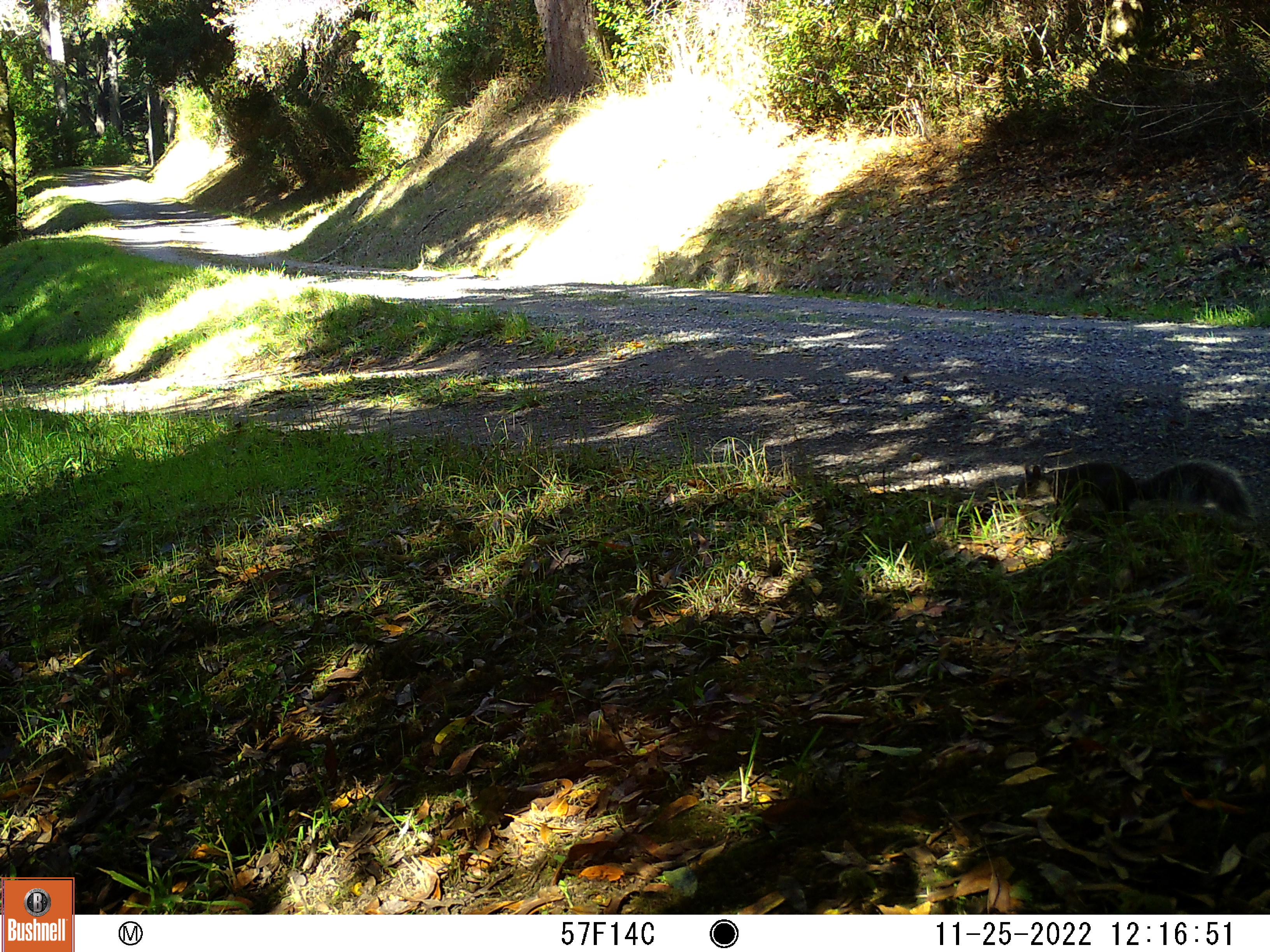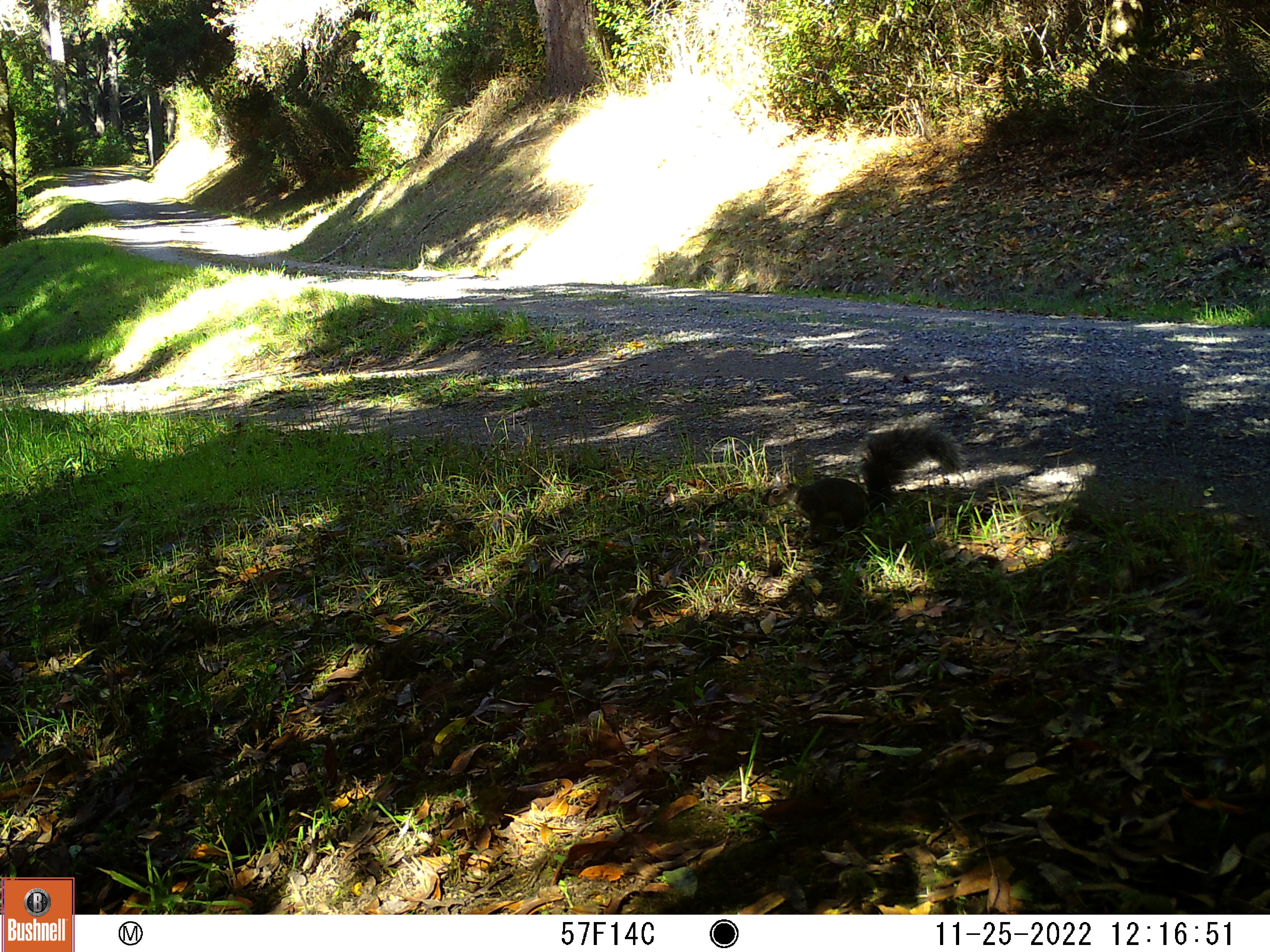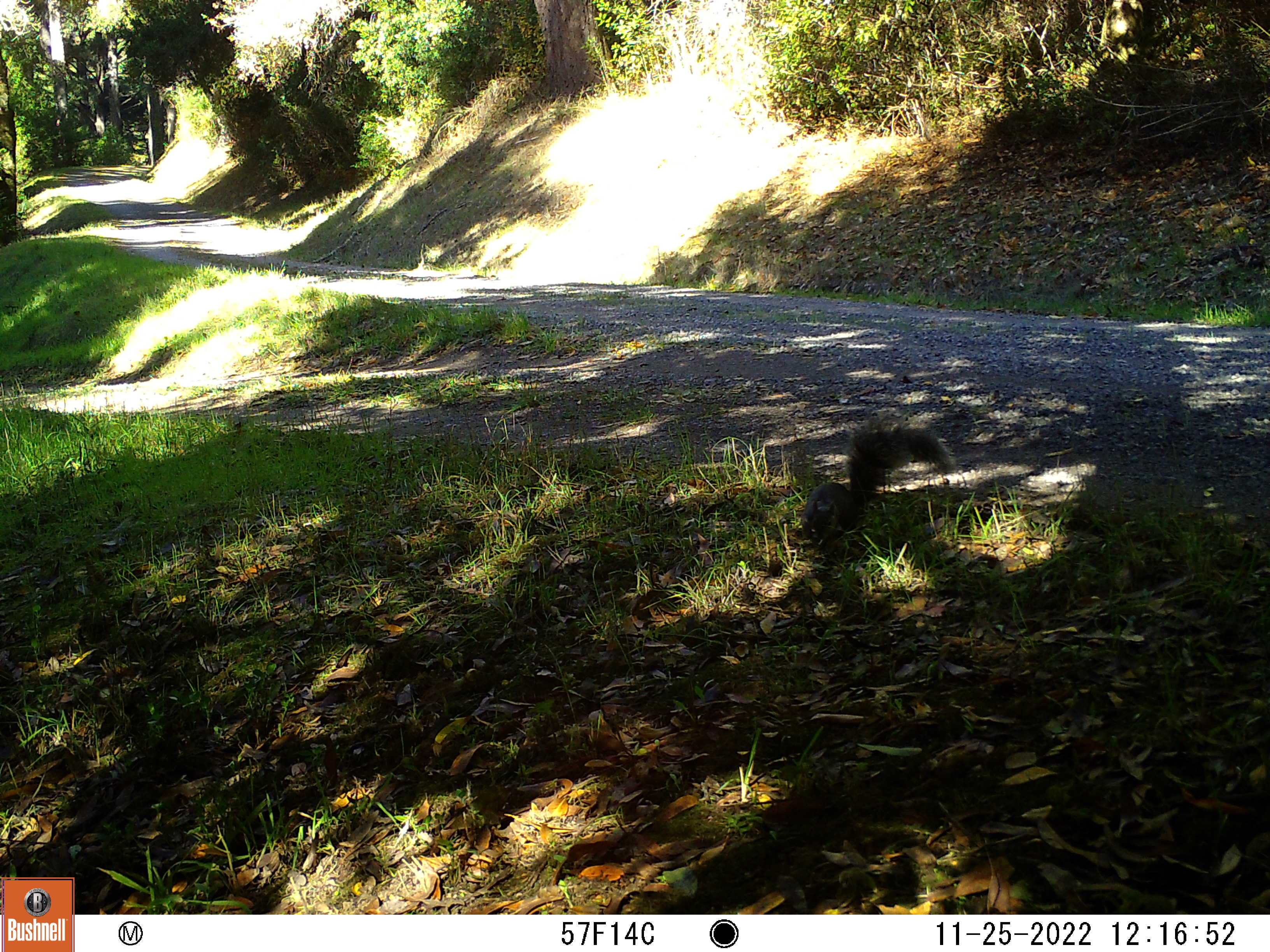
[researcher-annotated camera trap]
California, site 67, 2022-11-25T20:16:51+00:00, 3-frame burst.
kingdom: Animalia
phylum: Chordata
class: Mammalia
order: Rodentia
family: Sciuridae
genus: Sciurus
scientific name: Sciurus griseus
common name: western gray squirrel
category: western grey squirrel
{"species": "western grey squirrel (western gray squirrel) (Sciurus griseus)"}